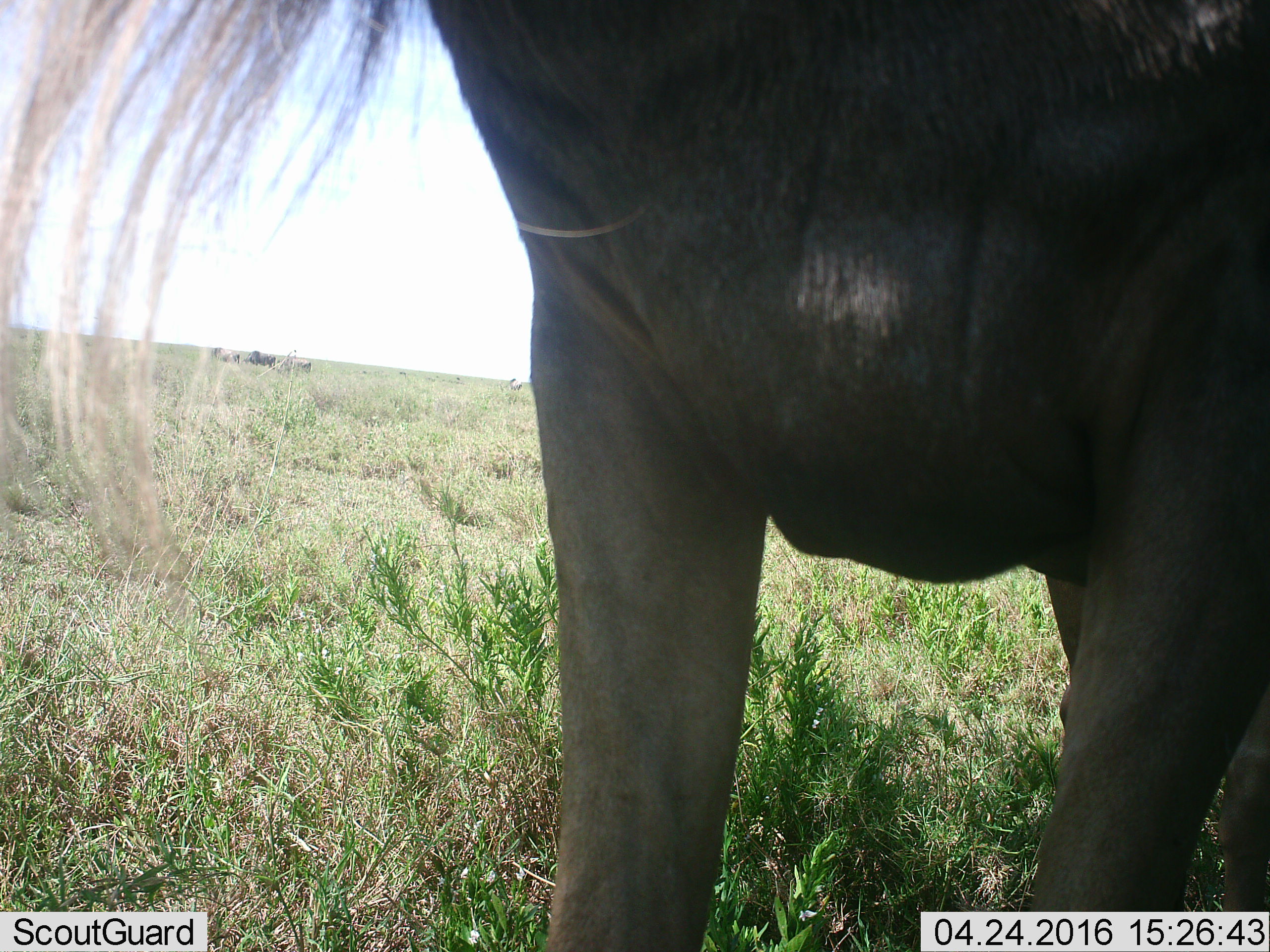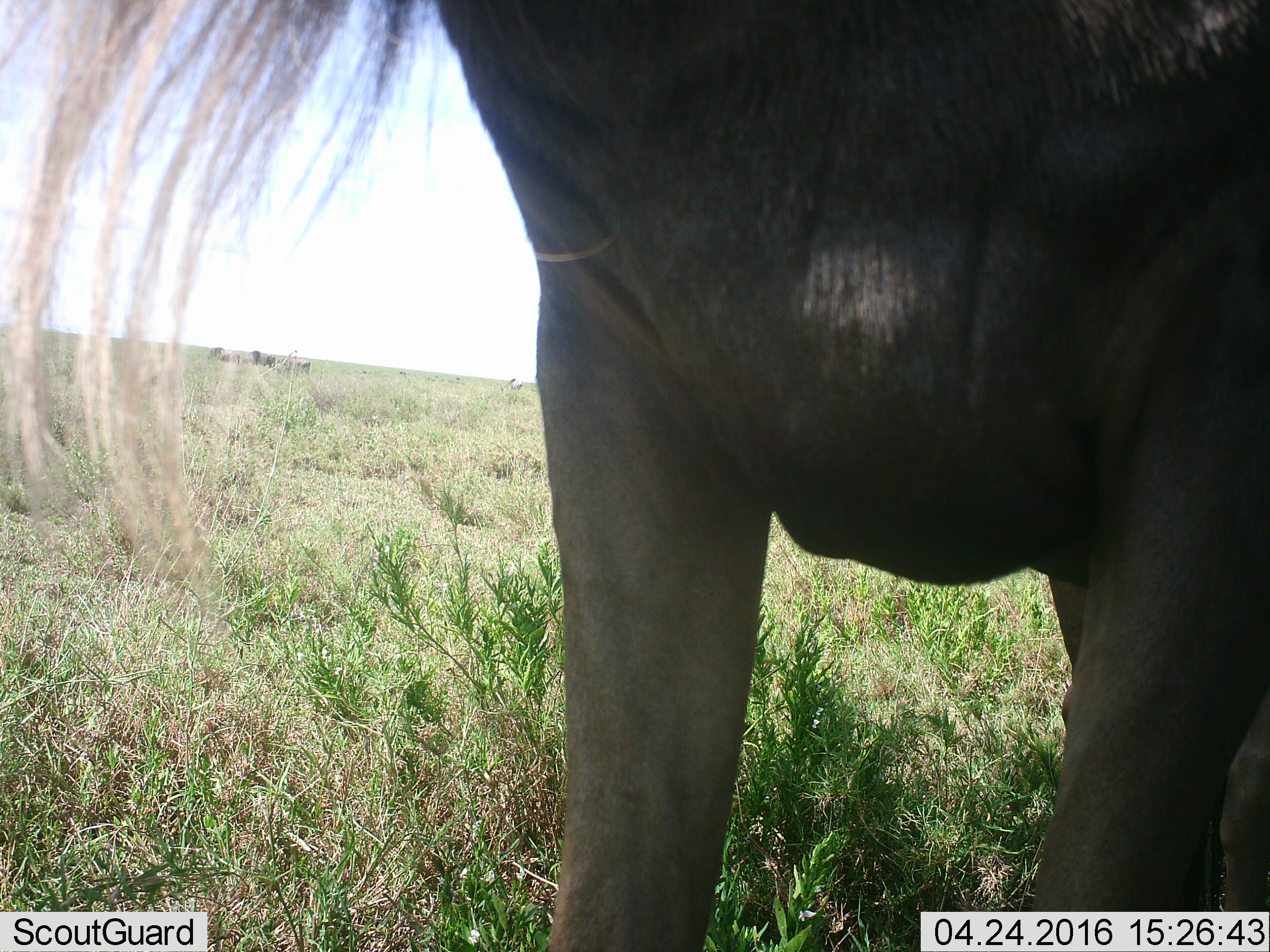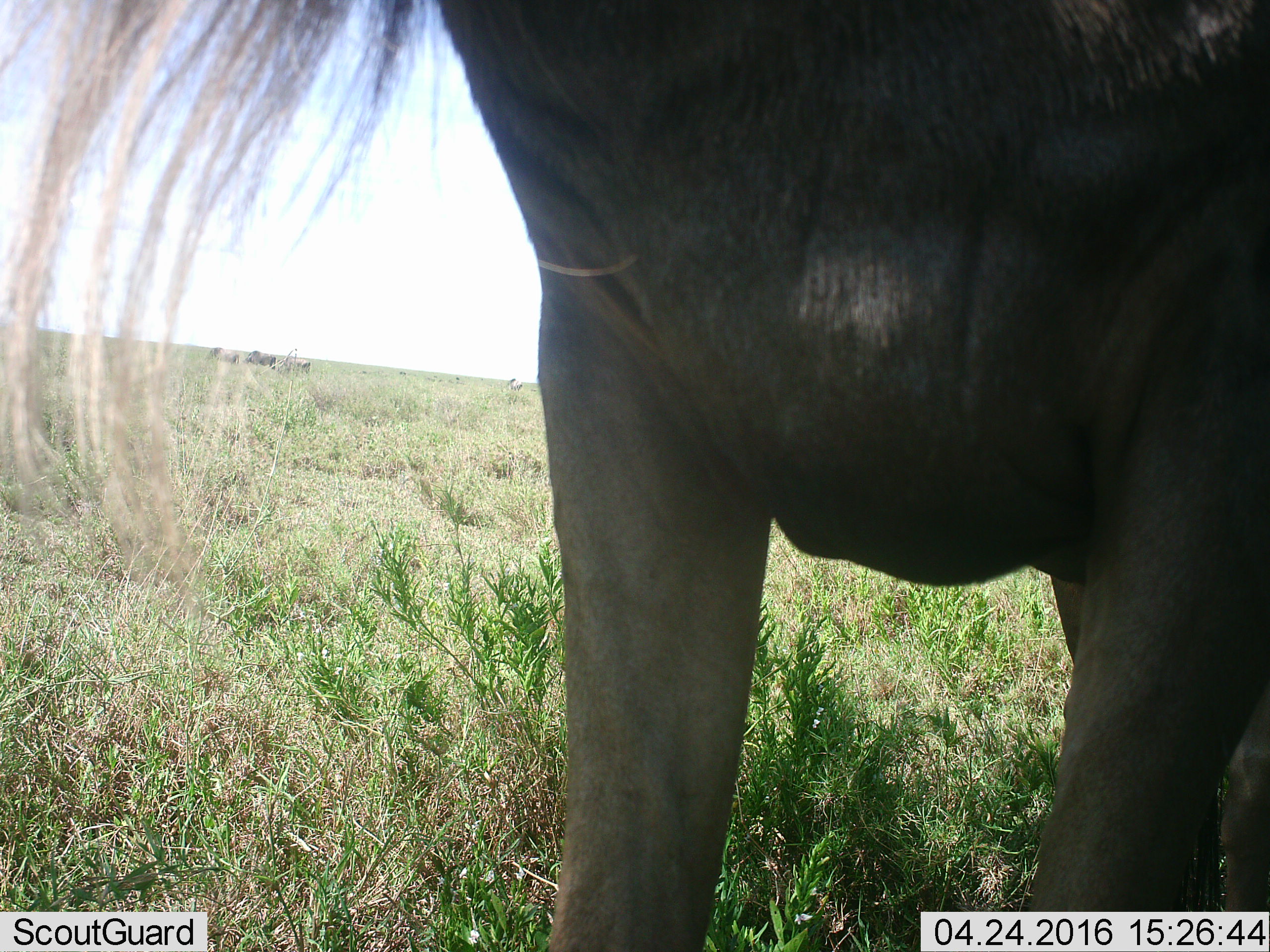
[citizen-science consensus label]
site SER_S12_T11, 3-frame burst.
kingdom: Animalia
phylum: Chordata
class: Mammalia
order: Artiodactyla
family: Bovidae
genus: Connochaetes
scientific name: Connochaetes taurinus taurinus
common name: blue wildebeest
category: wildebeestblue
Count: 1.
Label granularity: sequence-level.